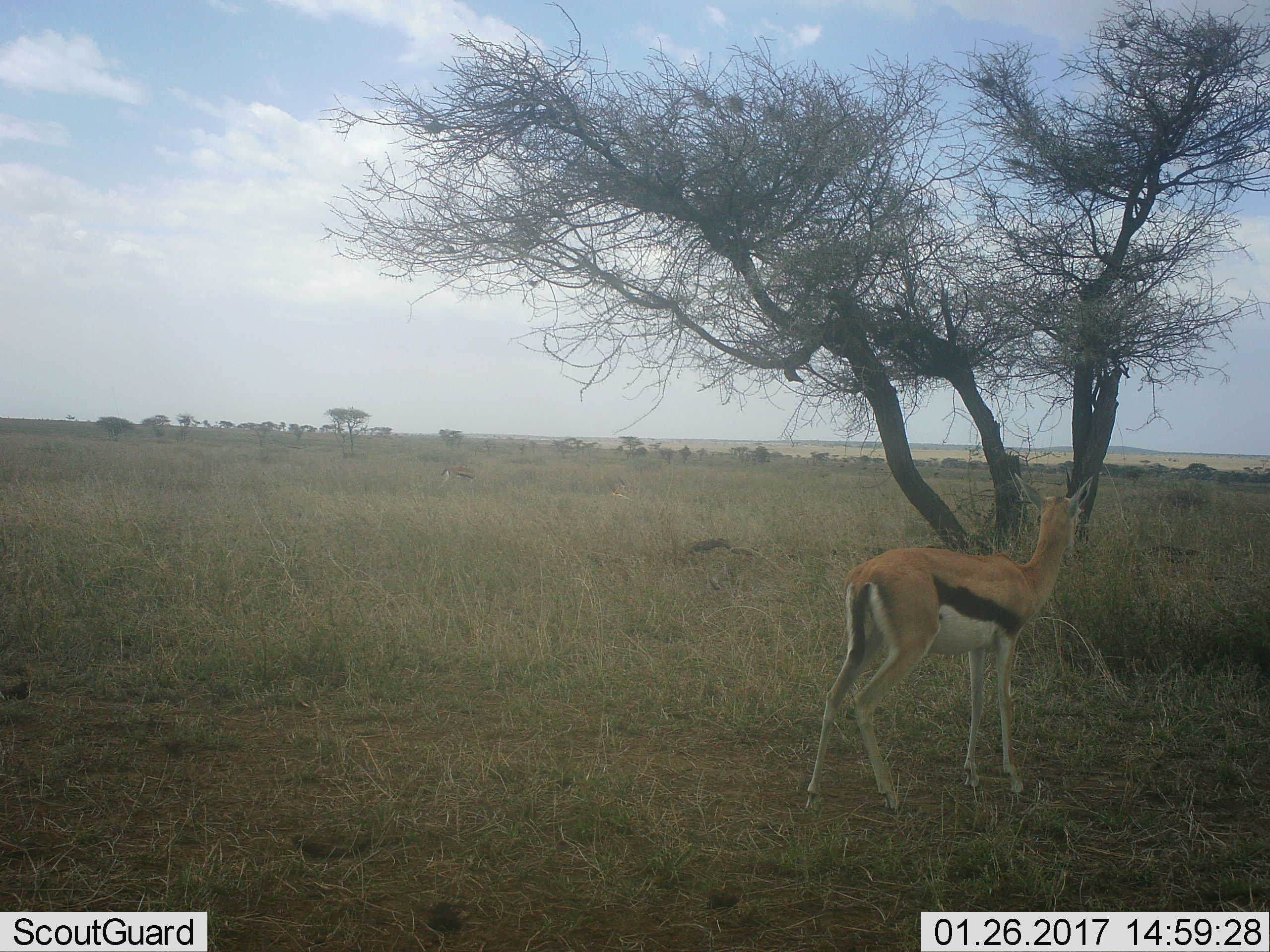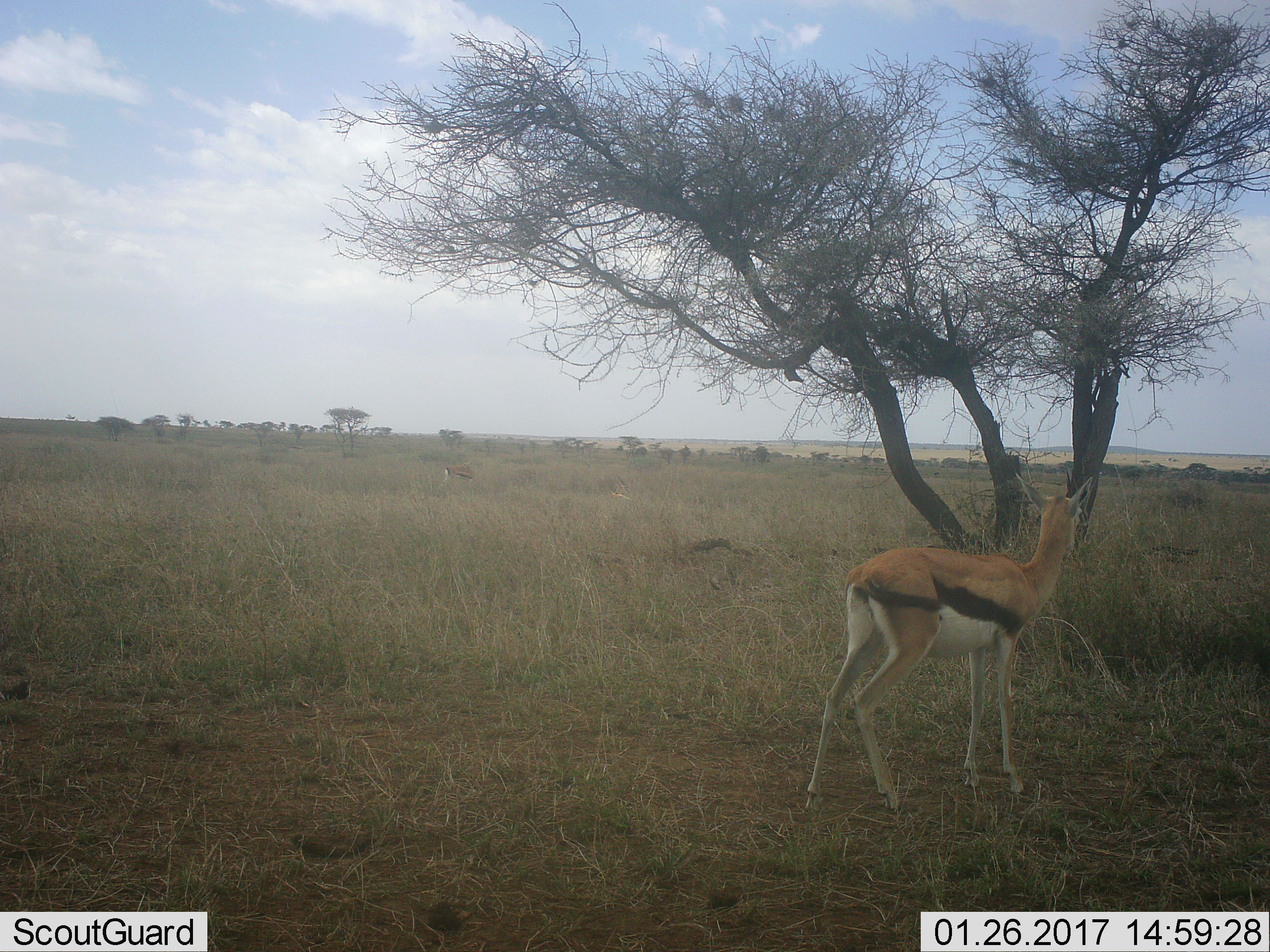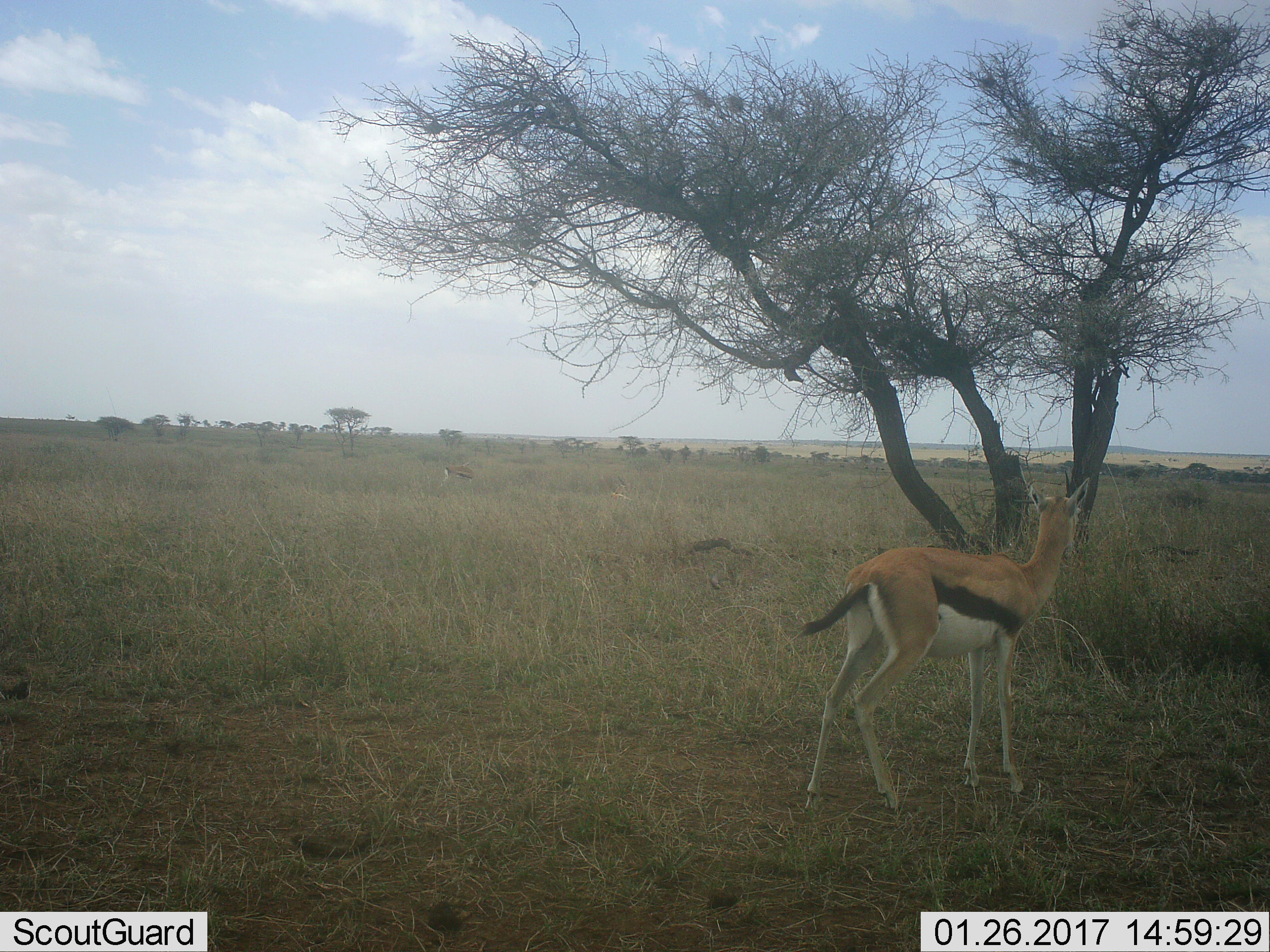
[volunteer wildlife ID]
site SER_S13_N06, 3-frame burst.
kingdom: Animalia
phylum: Chordata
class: Mammalia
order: Artiodactyla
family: Bovidae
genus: Eudorcas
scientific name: Eudorcas thomsonii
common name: thomson's gazelle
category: gazellethomsons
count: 2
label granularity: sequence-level